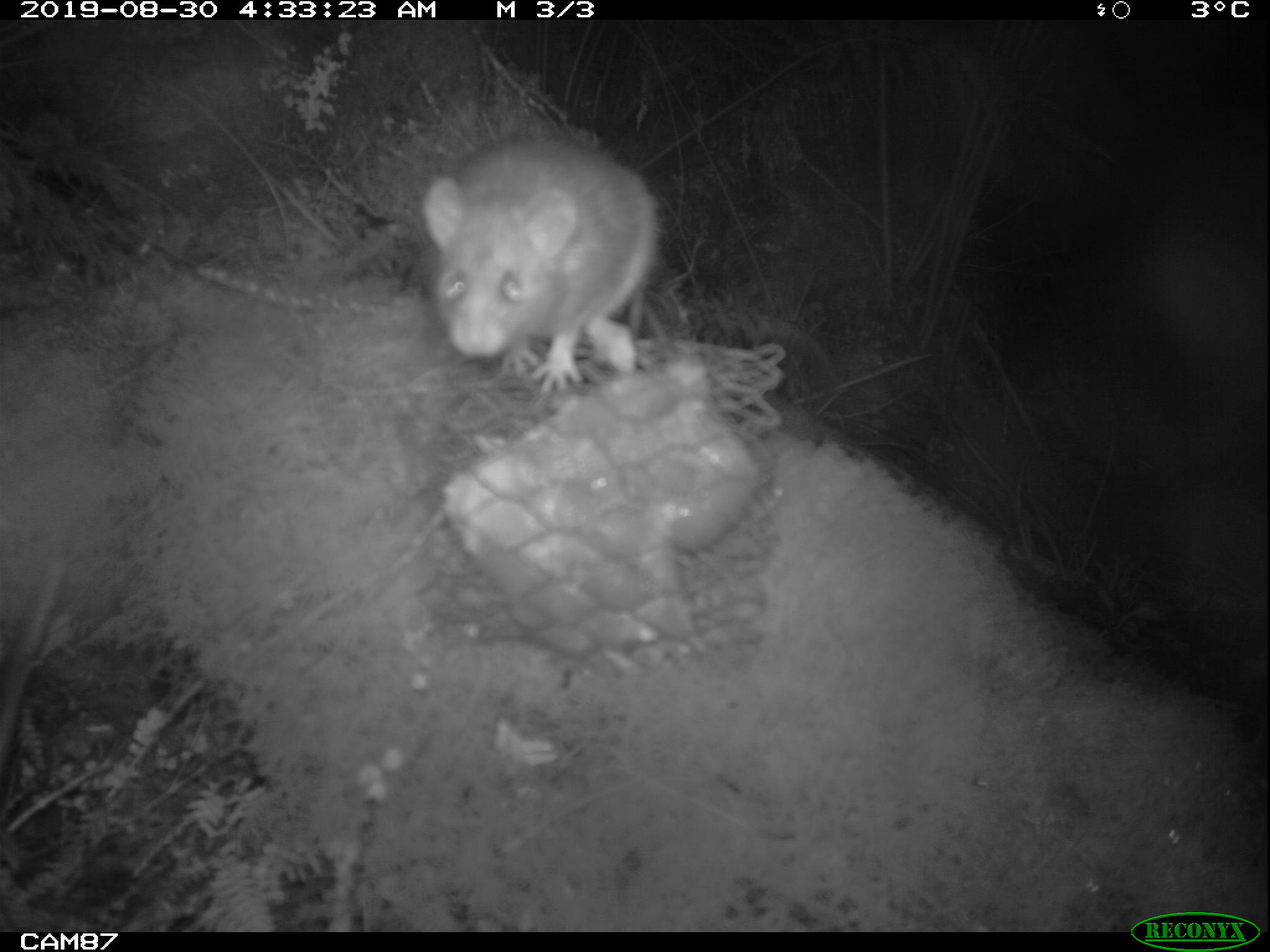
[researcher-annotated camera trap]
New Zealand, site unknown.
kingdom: Animalia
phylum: Chordata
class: Mammalia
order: Rodentia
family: Muridae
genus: Rattus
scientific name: Rattus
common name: rat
Rat (Rattus).